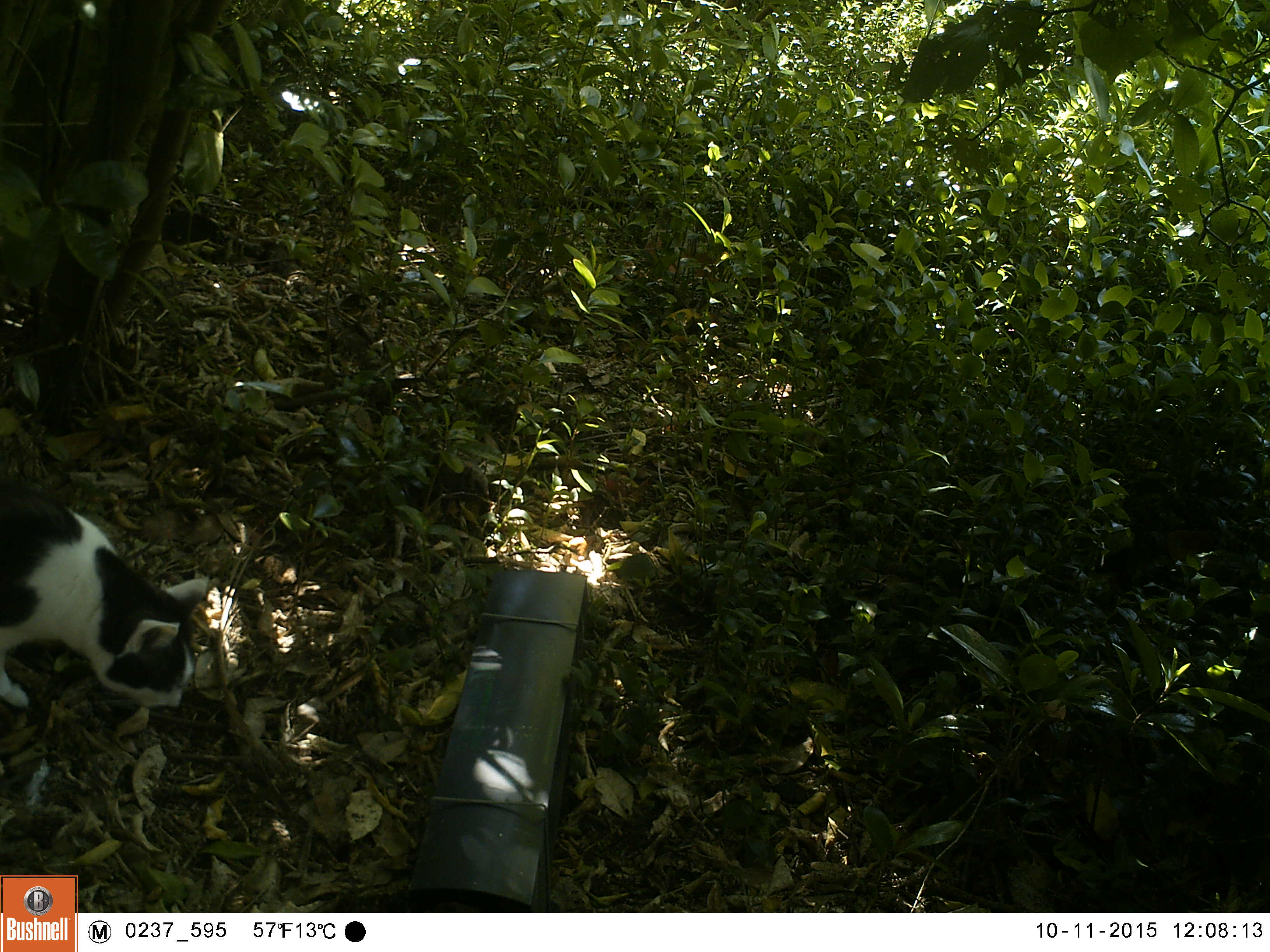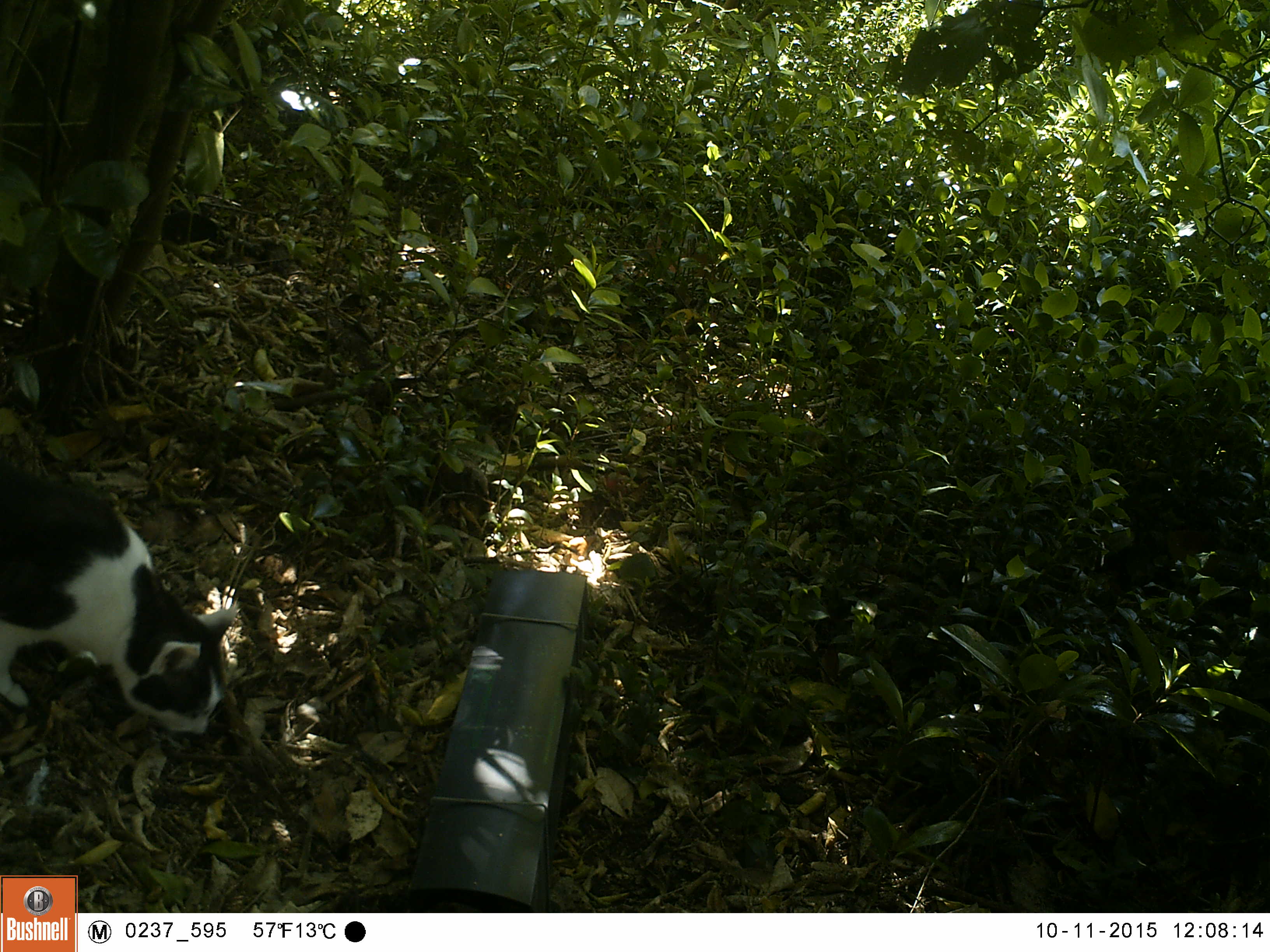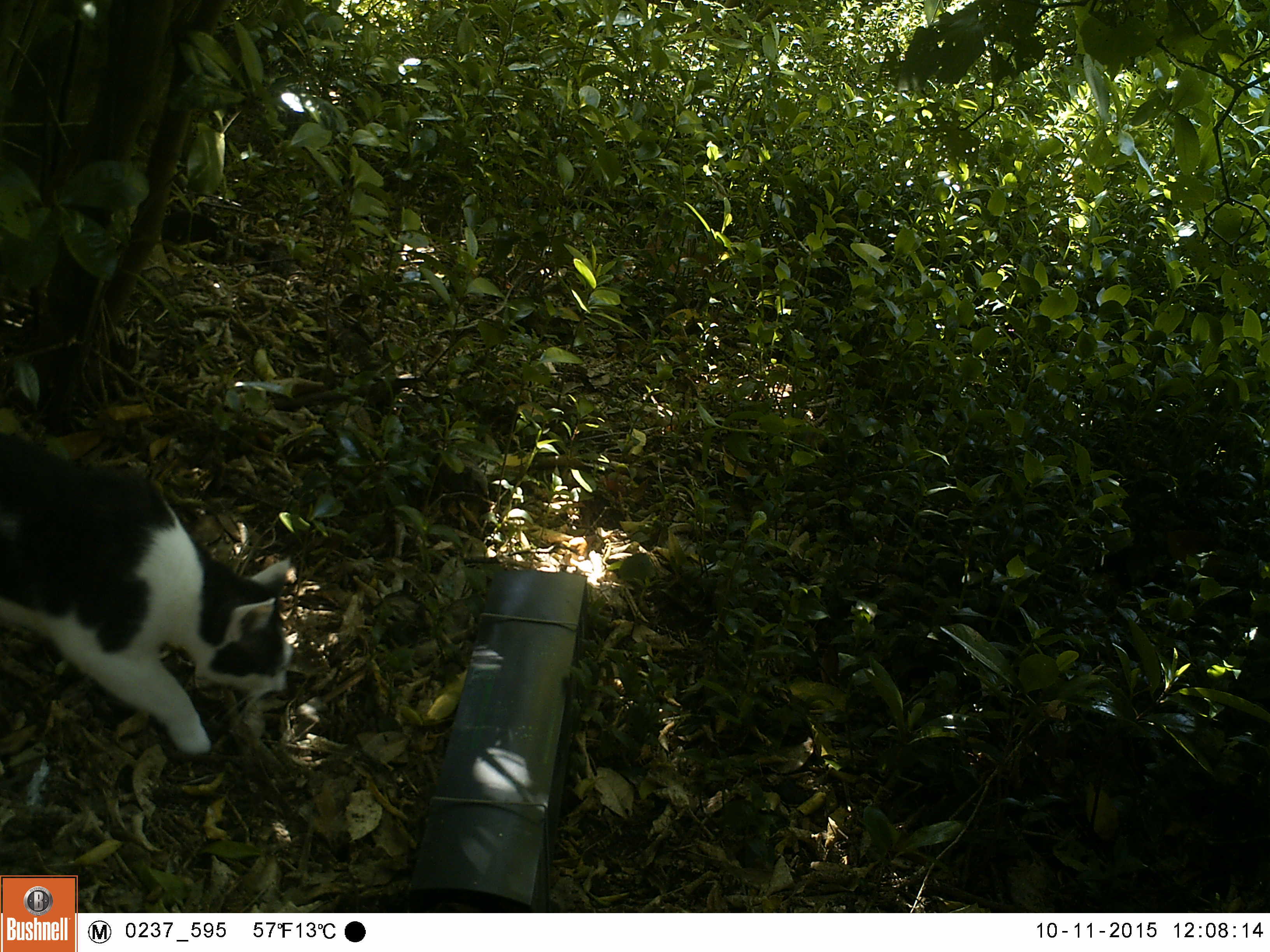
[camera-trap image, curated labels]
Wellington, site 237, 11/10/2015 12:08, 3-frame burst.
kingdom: Animalia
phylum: Chordata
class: Mammalia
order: Carnivora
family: Felidae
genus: Felis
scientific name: Felis catus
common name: cat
Cat (Felis catus).